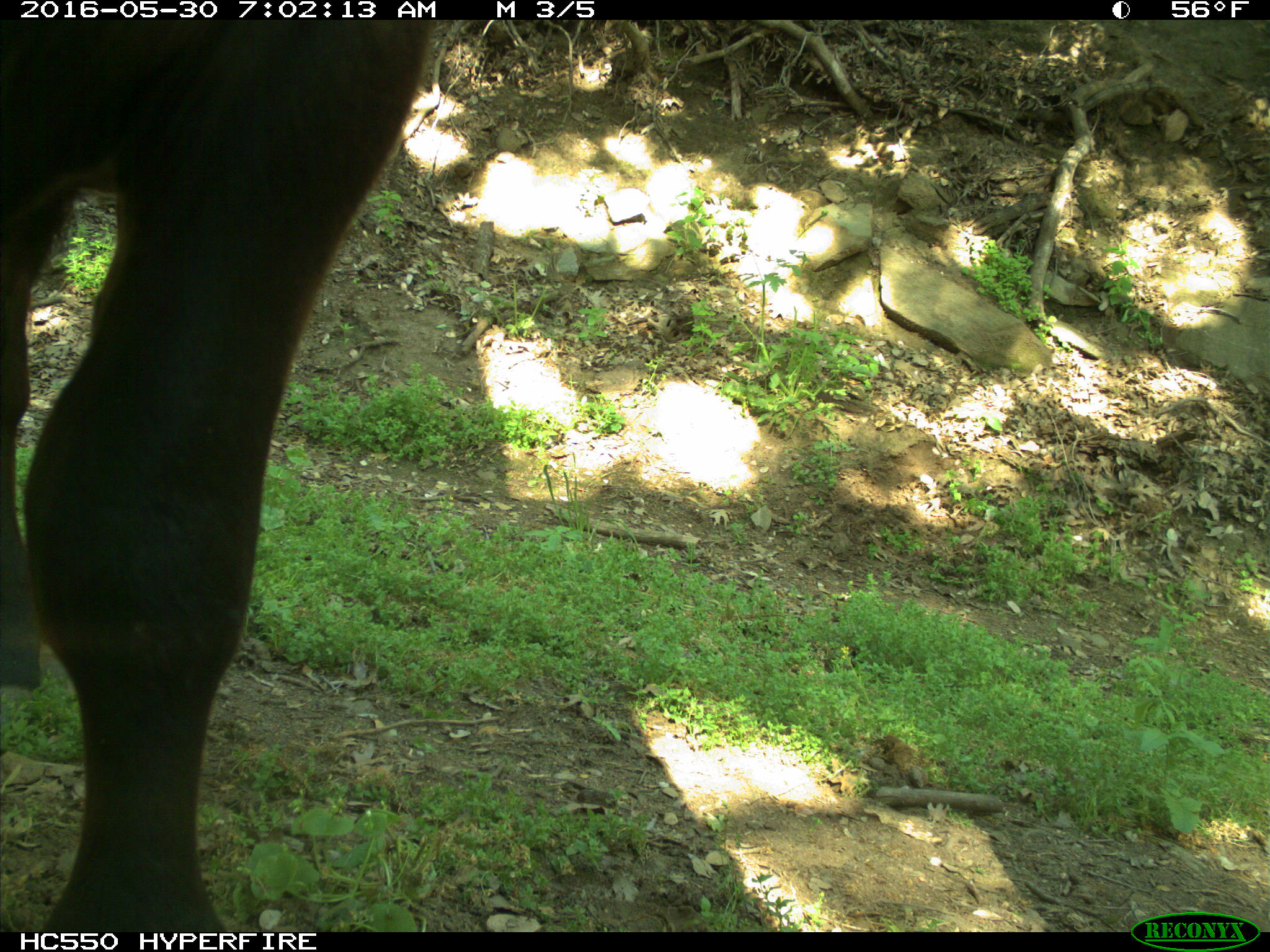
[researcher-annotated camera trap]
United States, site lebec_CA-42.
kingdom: Animalia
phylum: Chordata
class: Mammalia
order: Artiodactyla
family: Bovidae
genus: Bos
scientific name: Bos taurus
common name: domestic cow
Bos taurus (domestic cow).